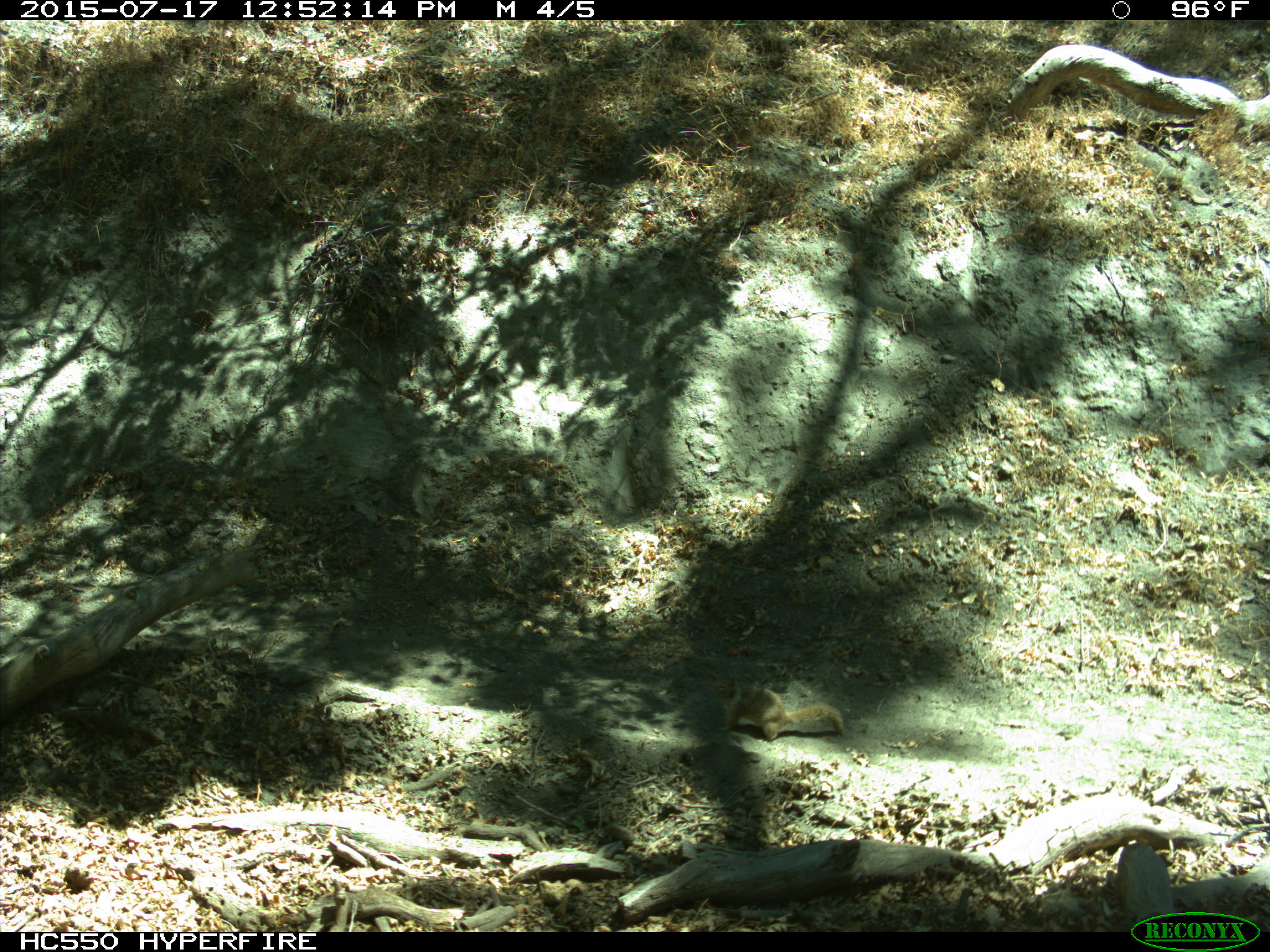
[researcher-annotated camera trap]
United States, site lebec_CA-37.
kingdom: Animalia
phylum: Chordata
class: Mammalia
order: Rodentia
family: Sciuridae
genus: Otospermophilus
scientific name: Otospermophilus beecheyi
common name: california ground squirrel